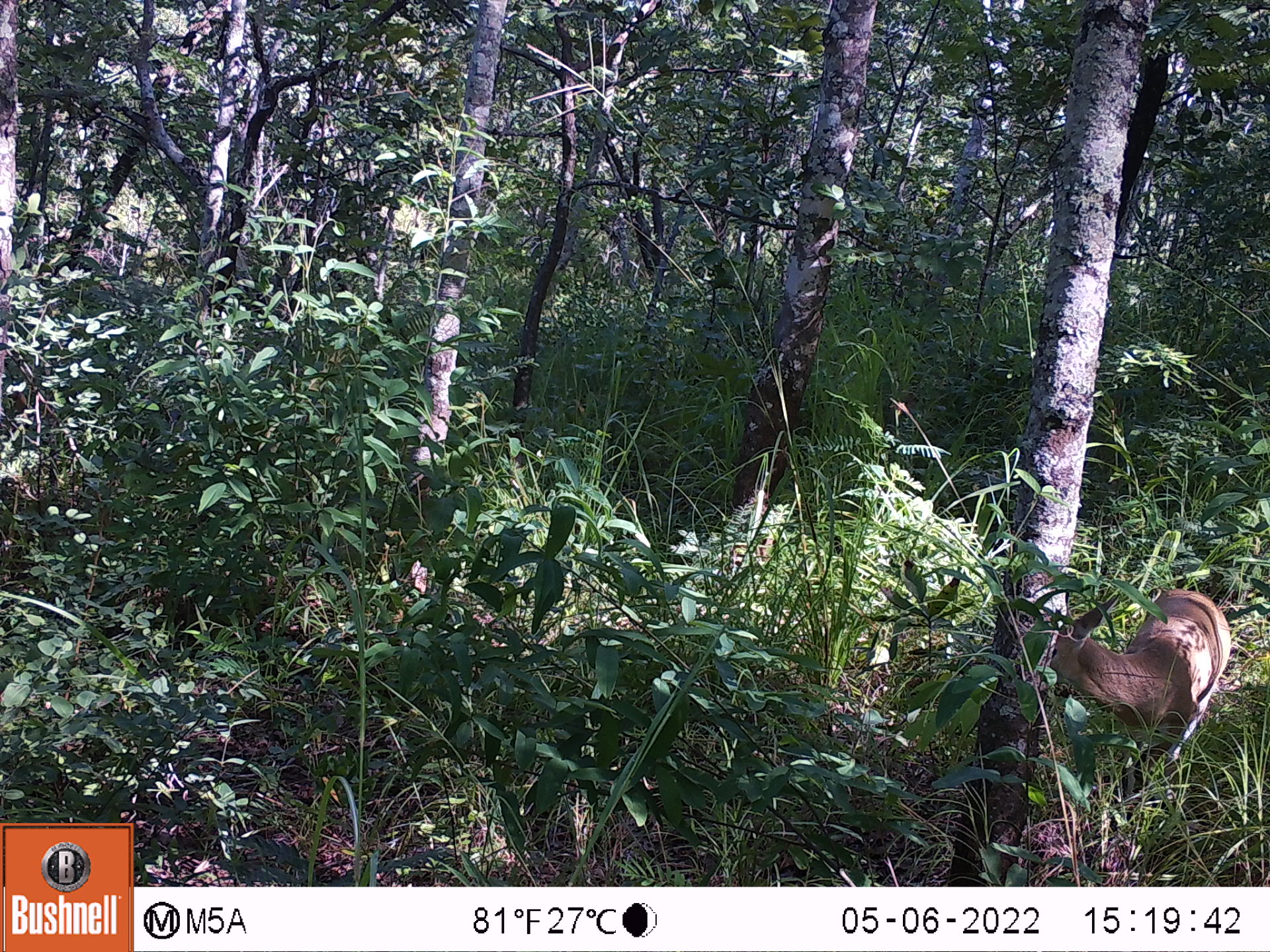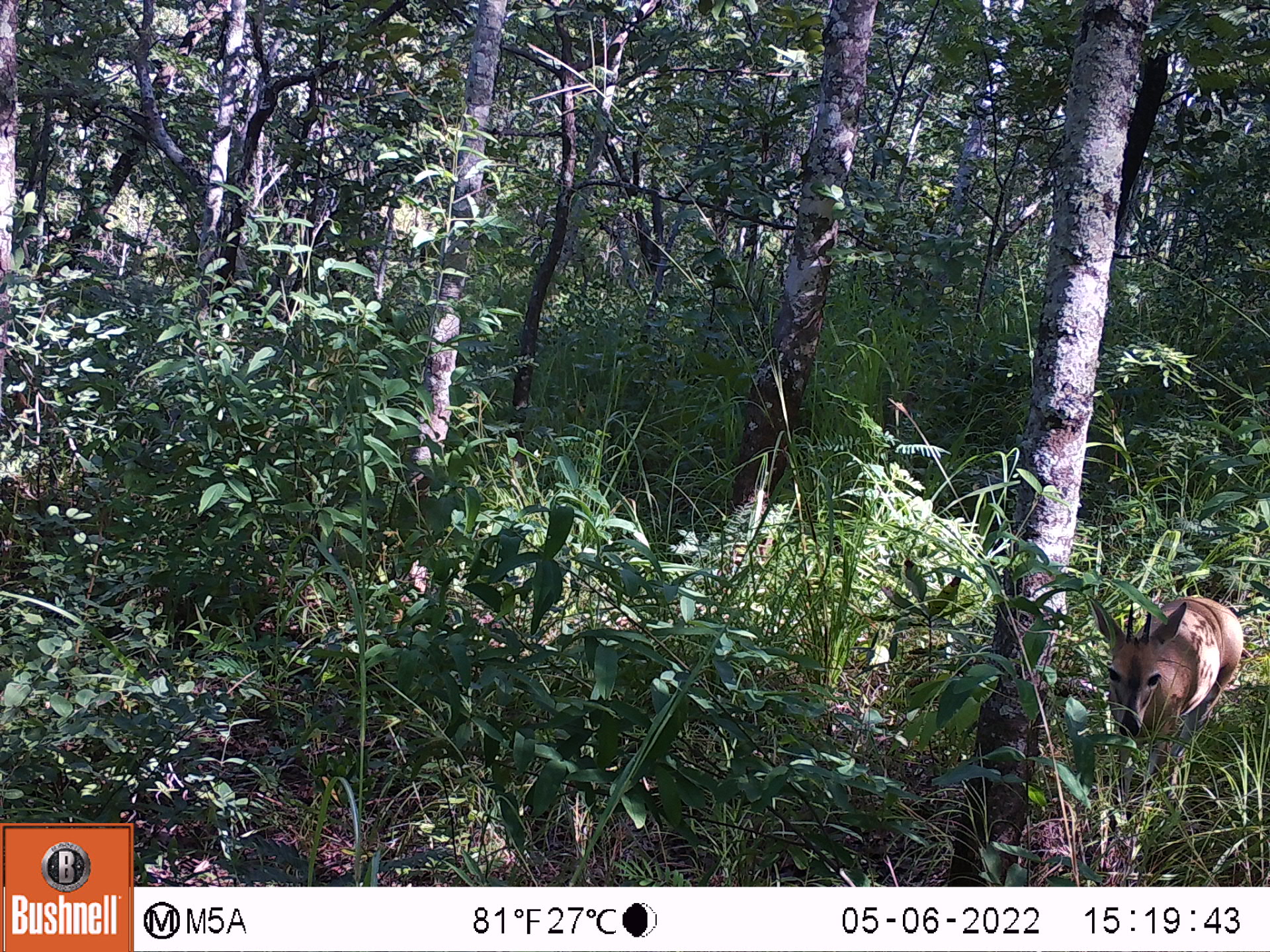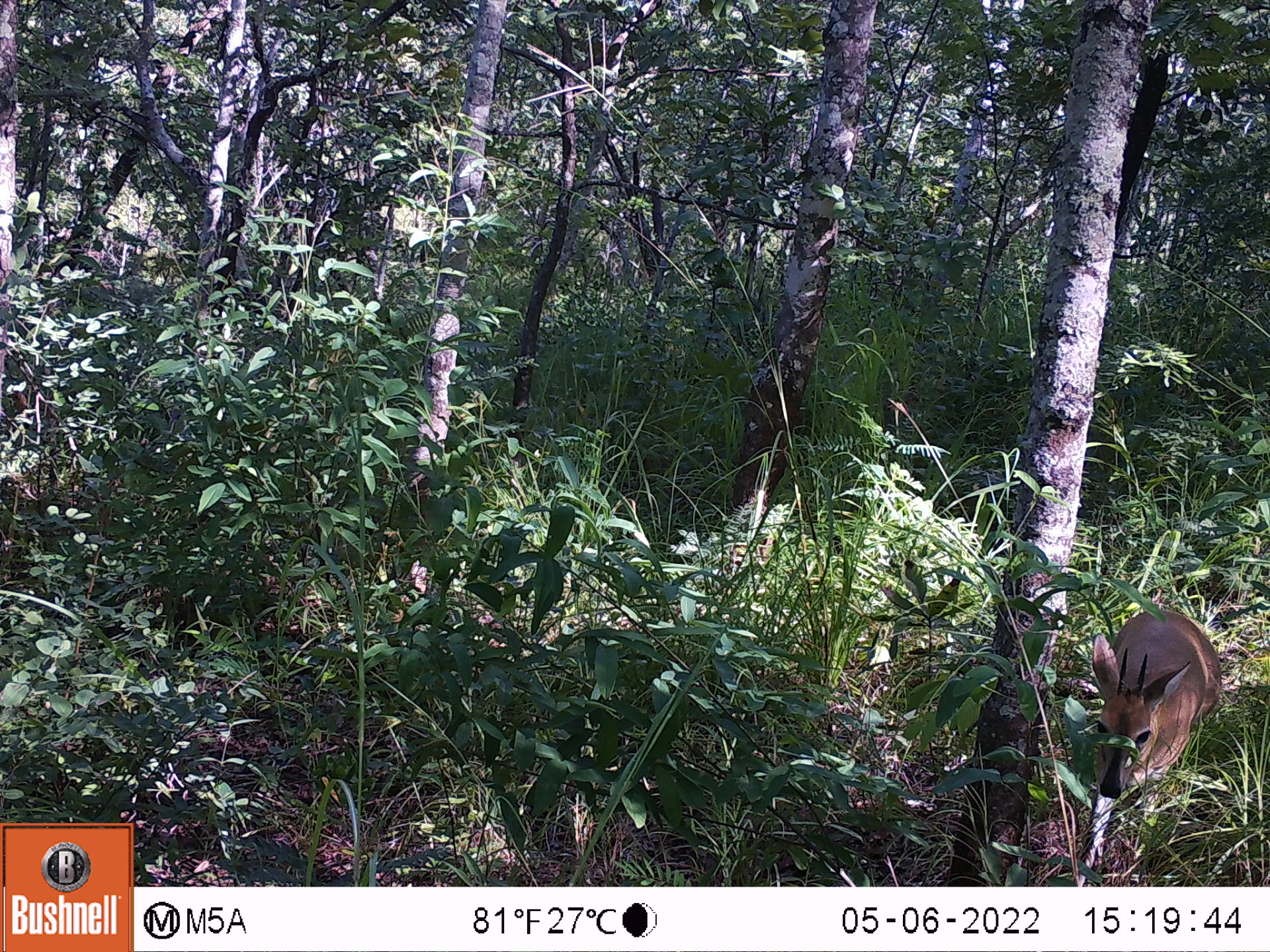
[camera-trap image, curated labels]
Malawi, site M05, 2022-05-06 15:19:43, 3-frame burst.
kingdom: Animalia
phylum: Chordata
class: Mammalia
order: Artiodactyla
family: Bovidae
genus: Sylvicapra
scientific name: Sylvicapra grimmia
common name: common duiker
Common duiker (Sylvicapra grimmia), count 1.